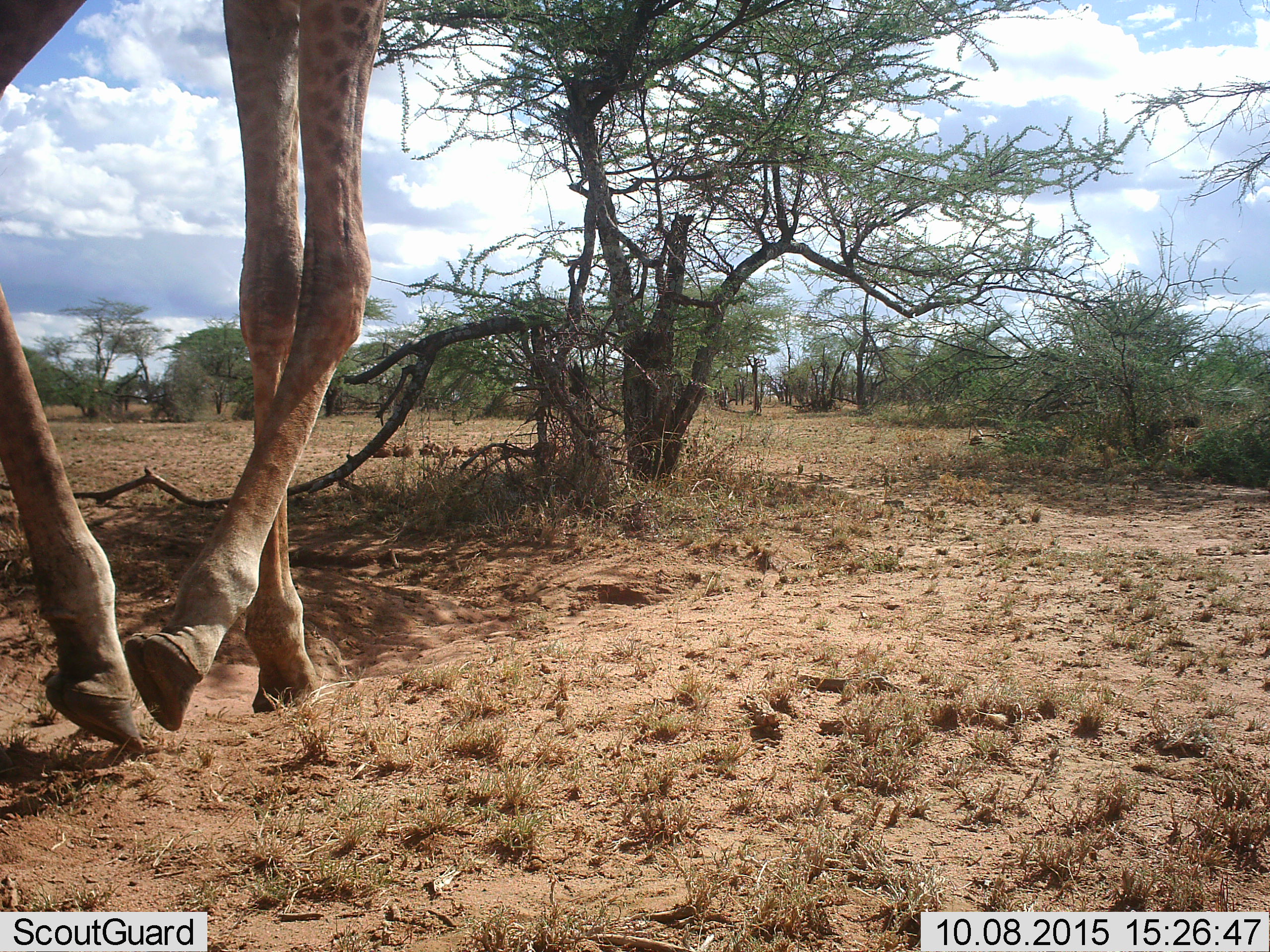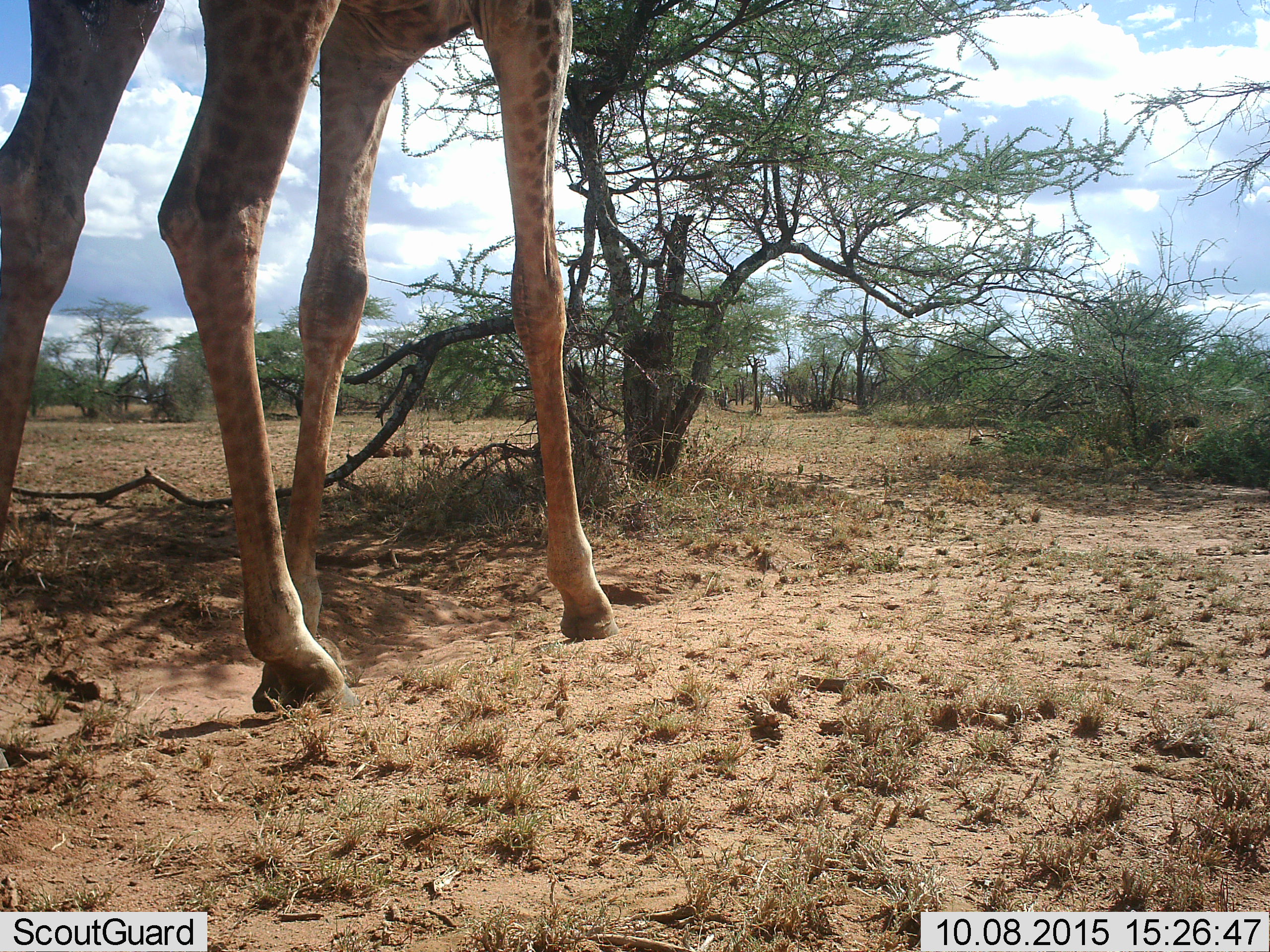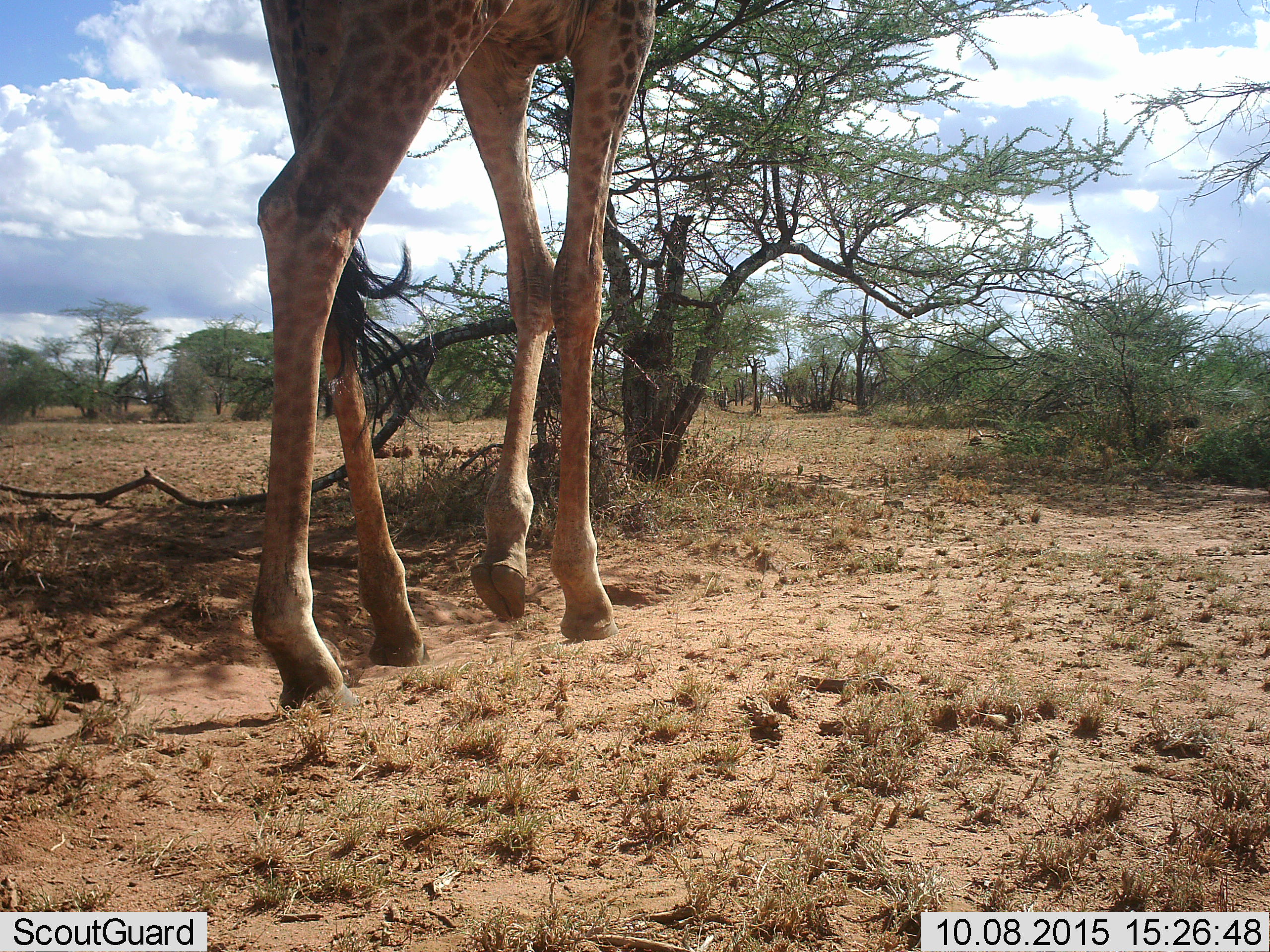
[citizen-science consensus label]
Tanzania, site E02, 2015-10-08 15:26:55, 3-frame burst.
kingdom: Animalia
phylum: Chordata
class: Mammalia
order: Artiodactyla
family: Giraffidae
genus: Giraffa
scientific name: Giraffa camelopardalis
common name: giraffe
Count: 1.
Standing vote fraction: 0%.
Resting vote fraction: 0%.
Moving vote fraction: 100%.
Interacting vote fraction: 0%.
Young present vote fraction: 0%.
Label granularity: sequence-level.